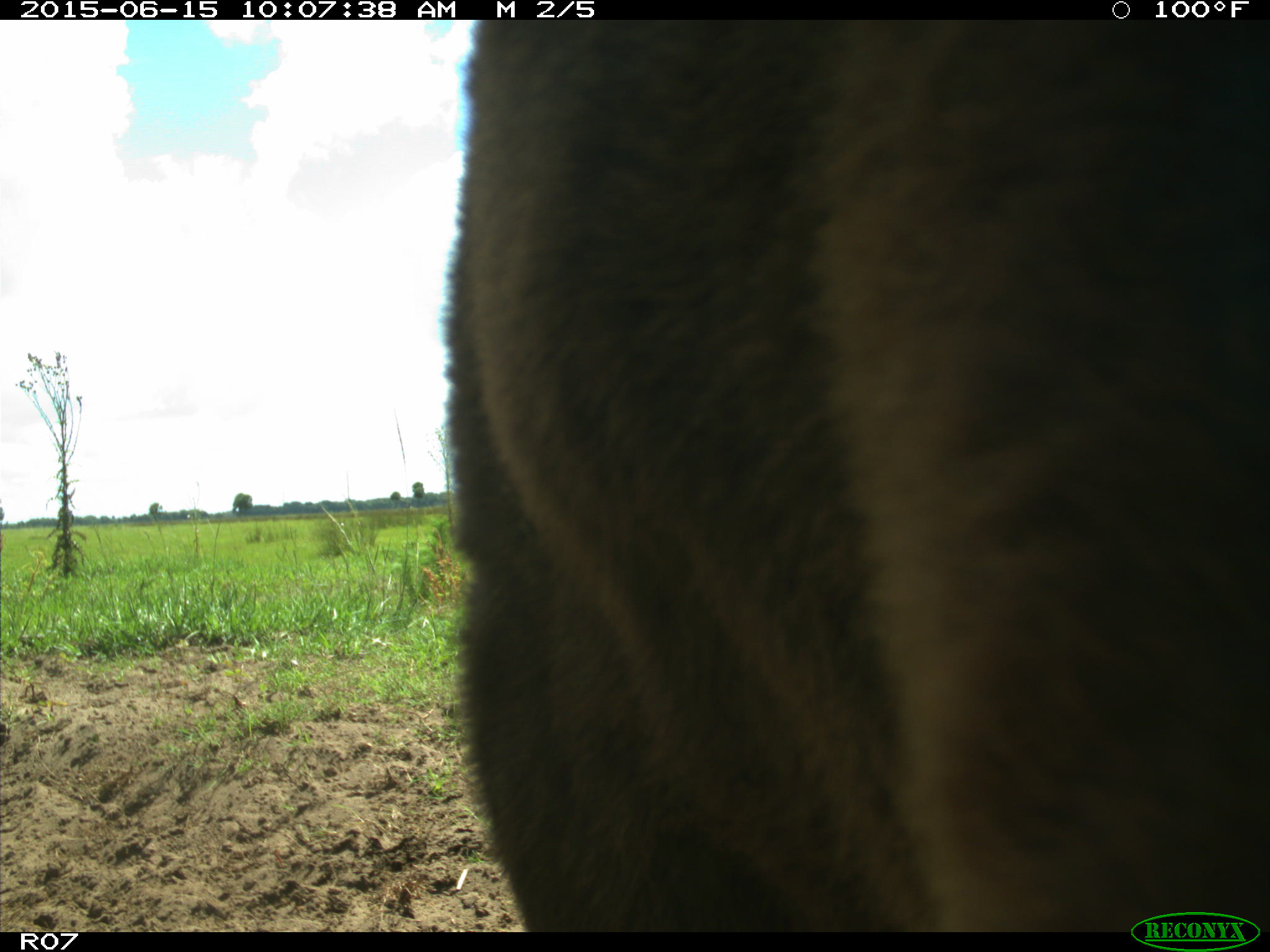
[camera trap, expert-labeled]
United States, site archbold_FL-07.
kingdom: Animalia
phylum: Chordata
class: Mammalia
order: Artiodactyla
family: Bovidae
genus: Bos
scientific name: Bos taurus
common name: domestic cow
Bos taurus (domestic cow).